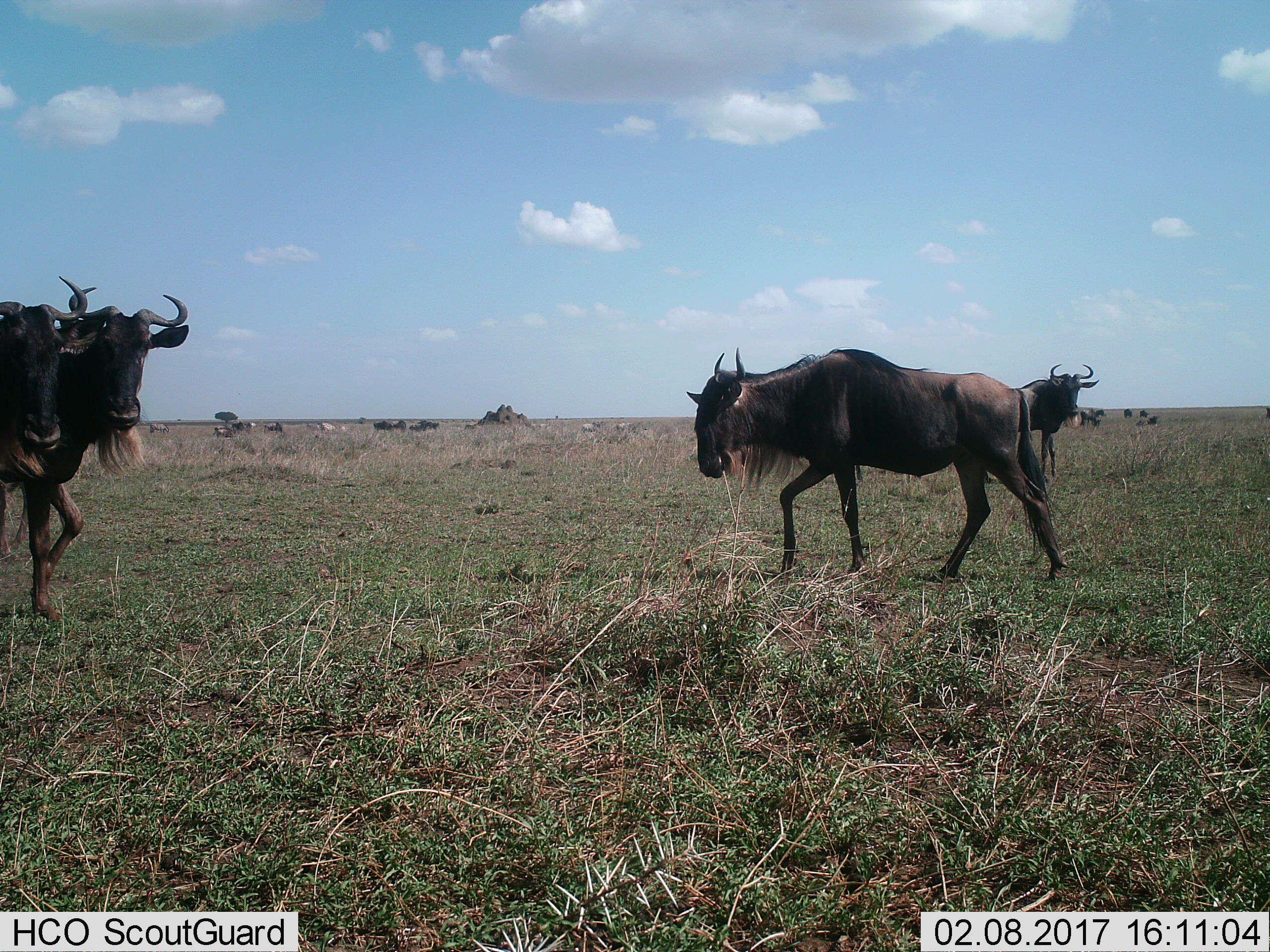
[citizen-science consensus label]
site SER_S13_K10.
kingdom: Animalia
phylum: Chordata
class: Mammalia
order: Artiodactyla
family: Bovidae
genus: Connochaetes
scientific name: Connochaetes taurinus taurinus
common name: blue wildebeest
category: wildebeestblue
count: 9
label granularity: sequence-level